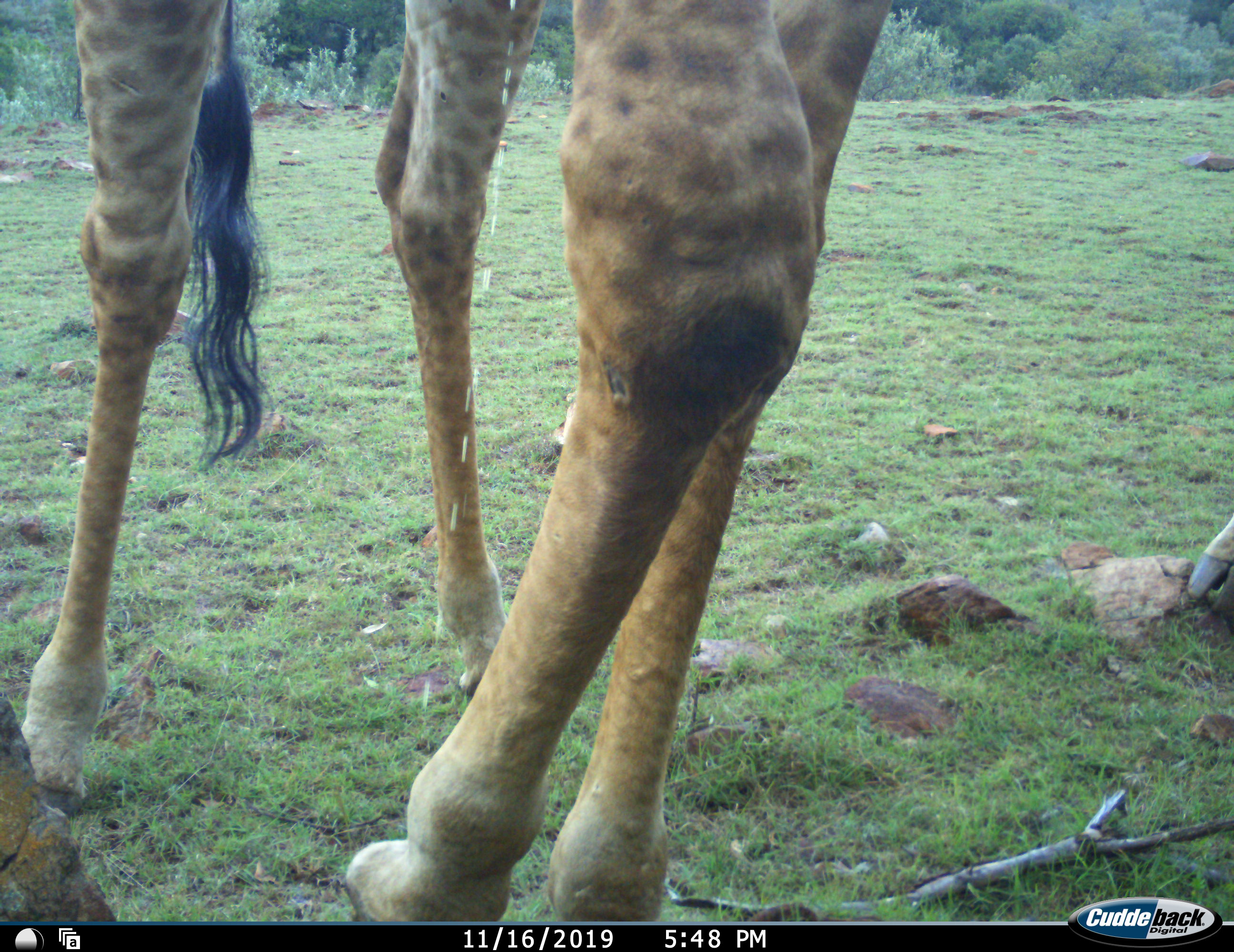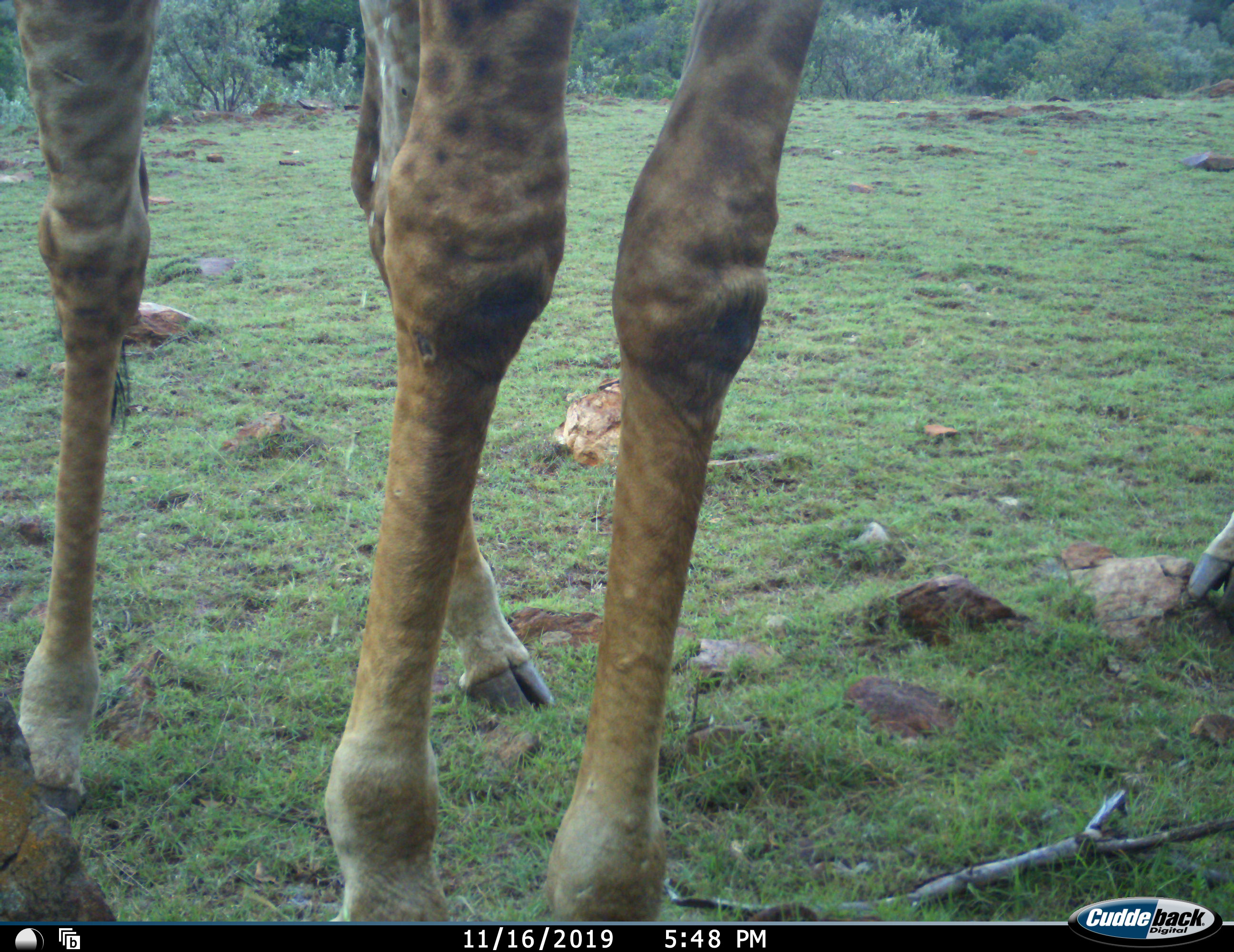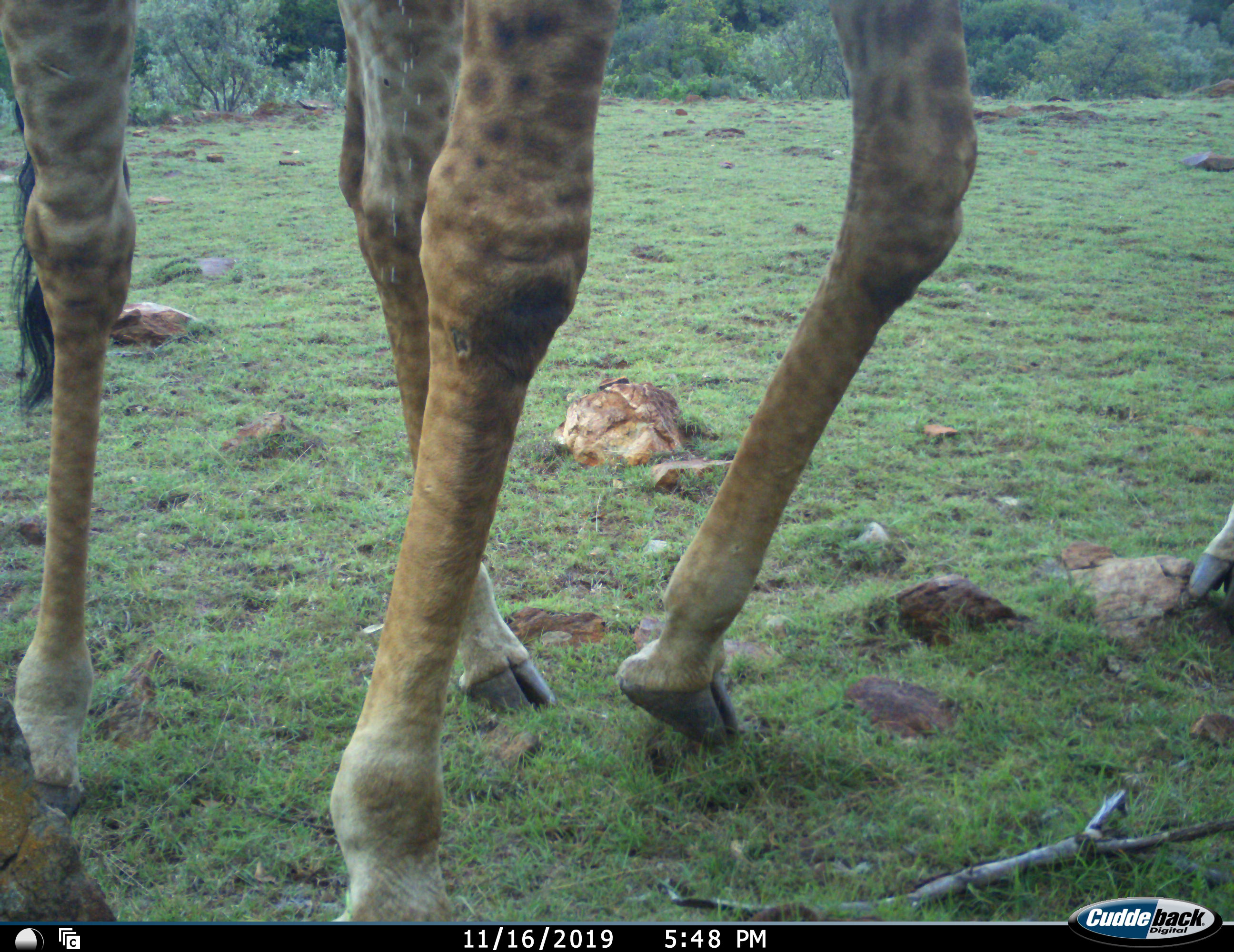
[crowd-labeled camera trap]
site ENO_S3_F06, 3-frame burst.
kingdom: Animalia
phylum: Chordata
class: Mammalia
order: Artiodactyla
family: Giraffidae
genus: Giraffa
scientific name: Giraffa camelopardalis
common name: giraffe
Giraffe (Giraffa camelopardalis), count 1. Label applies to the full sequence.